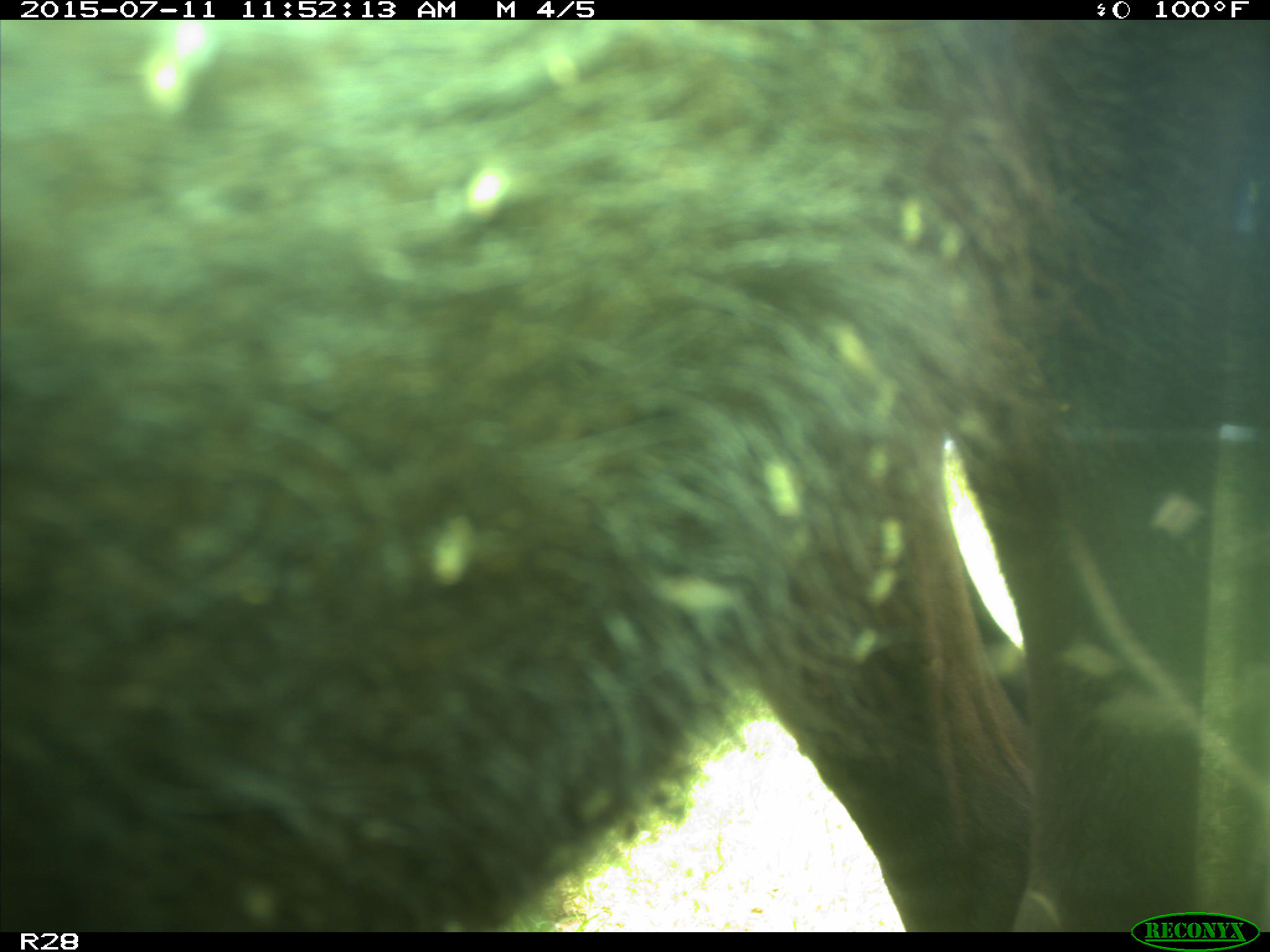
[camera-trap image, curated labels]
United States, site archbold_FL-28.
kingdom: Animalia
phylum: Chordata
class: Mammalia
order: Artiodactyla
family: Bovidae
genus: Bos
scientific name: Bos taurus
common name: domestic cow